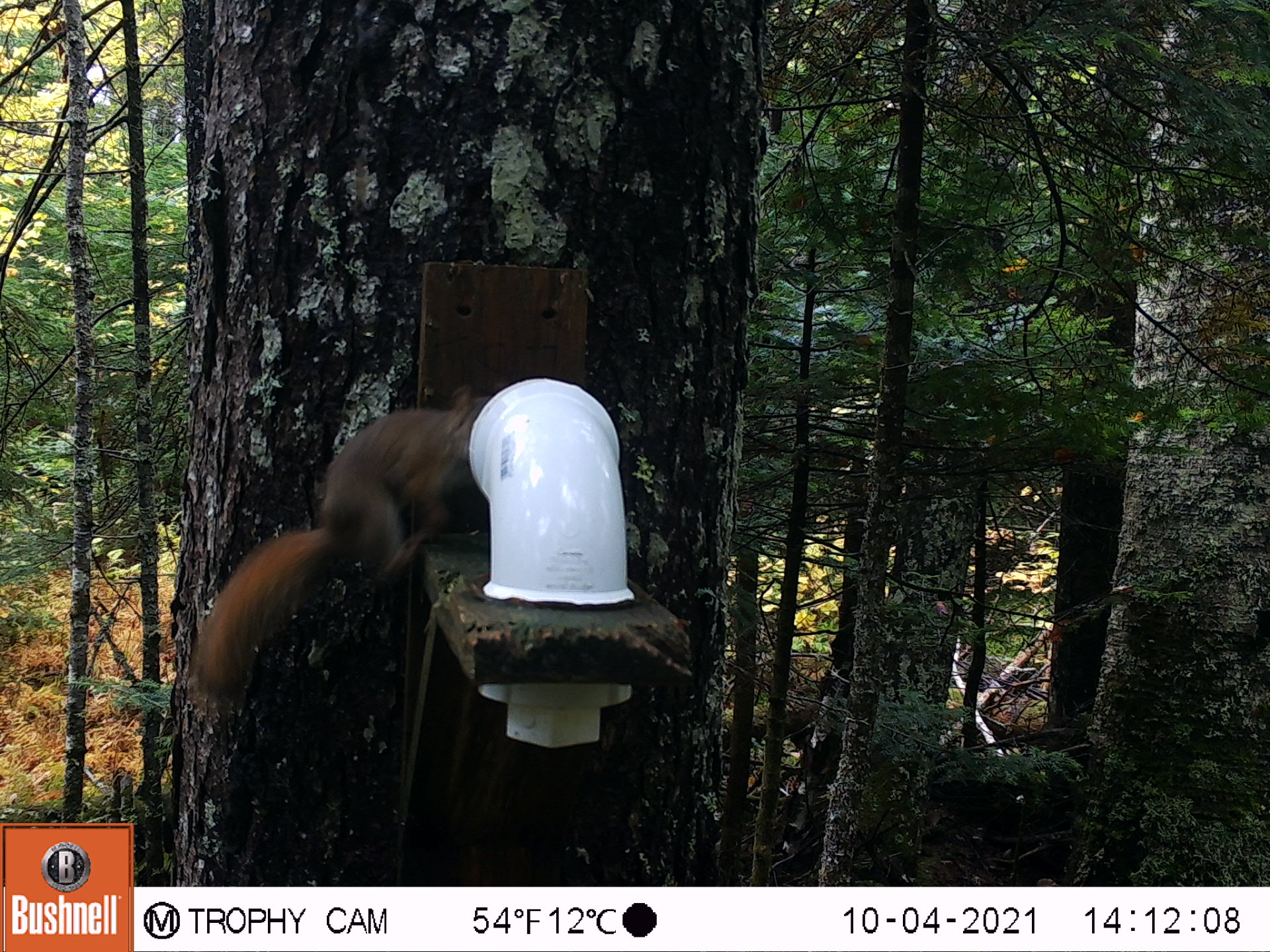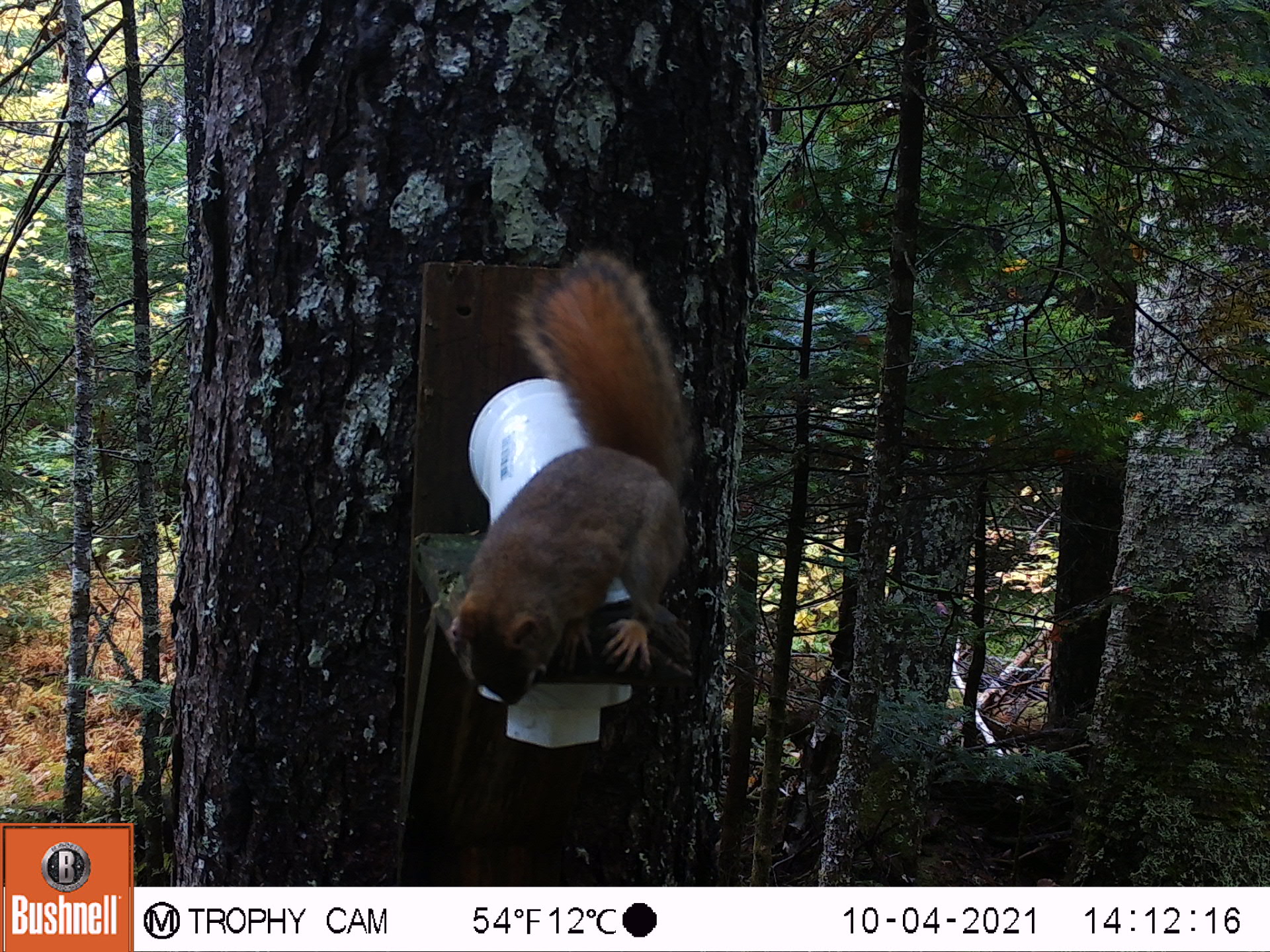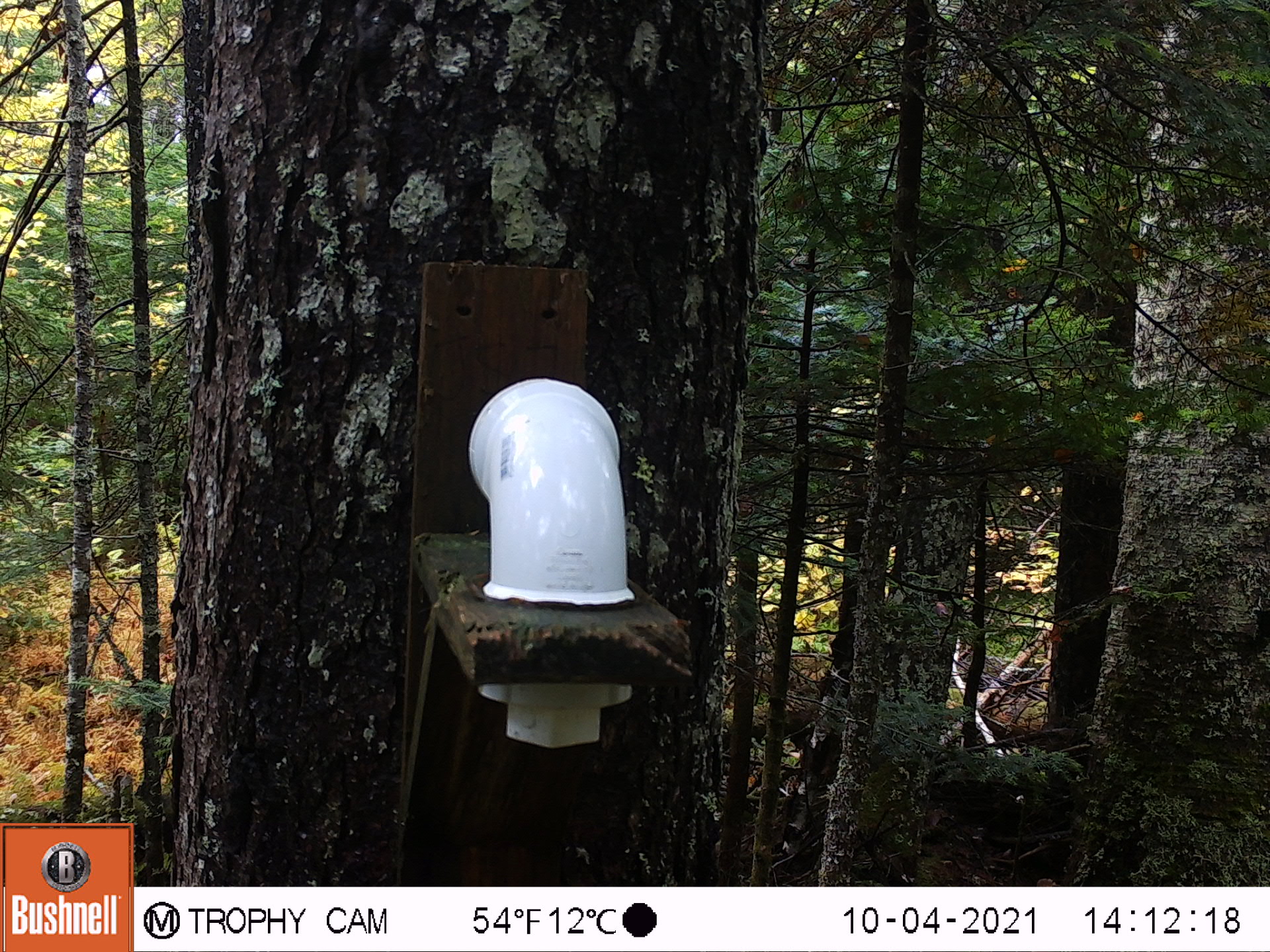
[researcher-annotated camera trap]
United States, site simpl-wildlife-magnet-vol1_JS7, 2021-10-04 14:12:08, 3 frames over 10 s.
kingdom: Animalia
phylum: Chordata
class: Mammalia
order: Rodentia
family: Sciuridae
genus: Tamiasciurus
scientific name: Tamiasciurus hudsonicus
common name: red squirrel